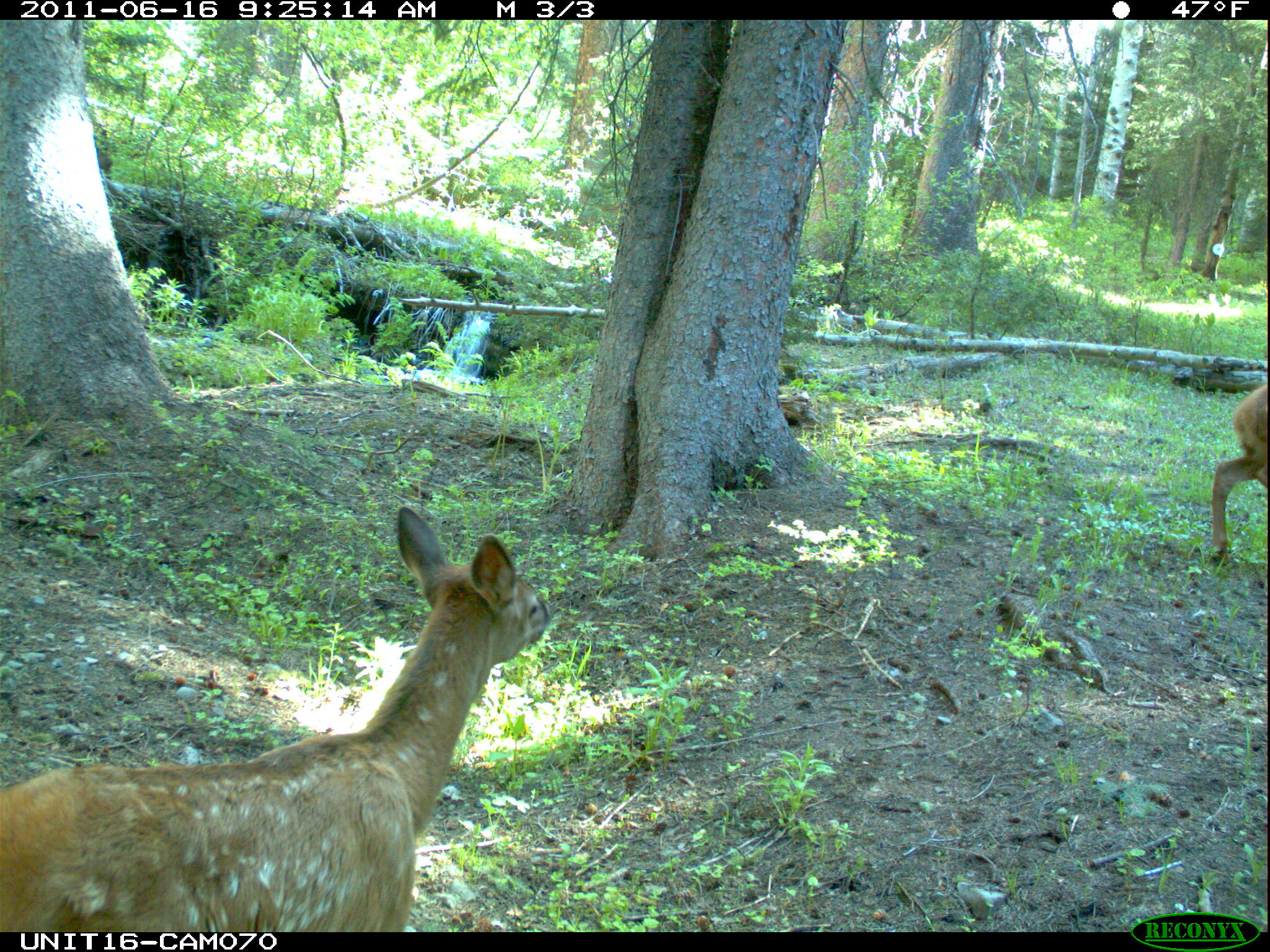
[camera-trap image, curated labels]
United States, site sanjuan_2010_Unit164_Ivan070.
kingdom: Animalia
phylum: Chordata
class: Mammalia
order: Artiodactyla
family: Cervidae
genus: Cervus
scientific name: Cervus elaphus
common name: red deer